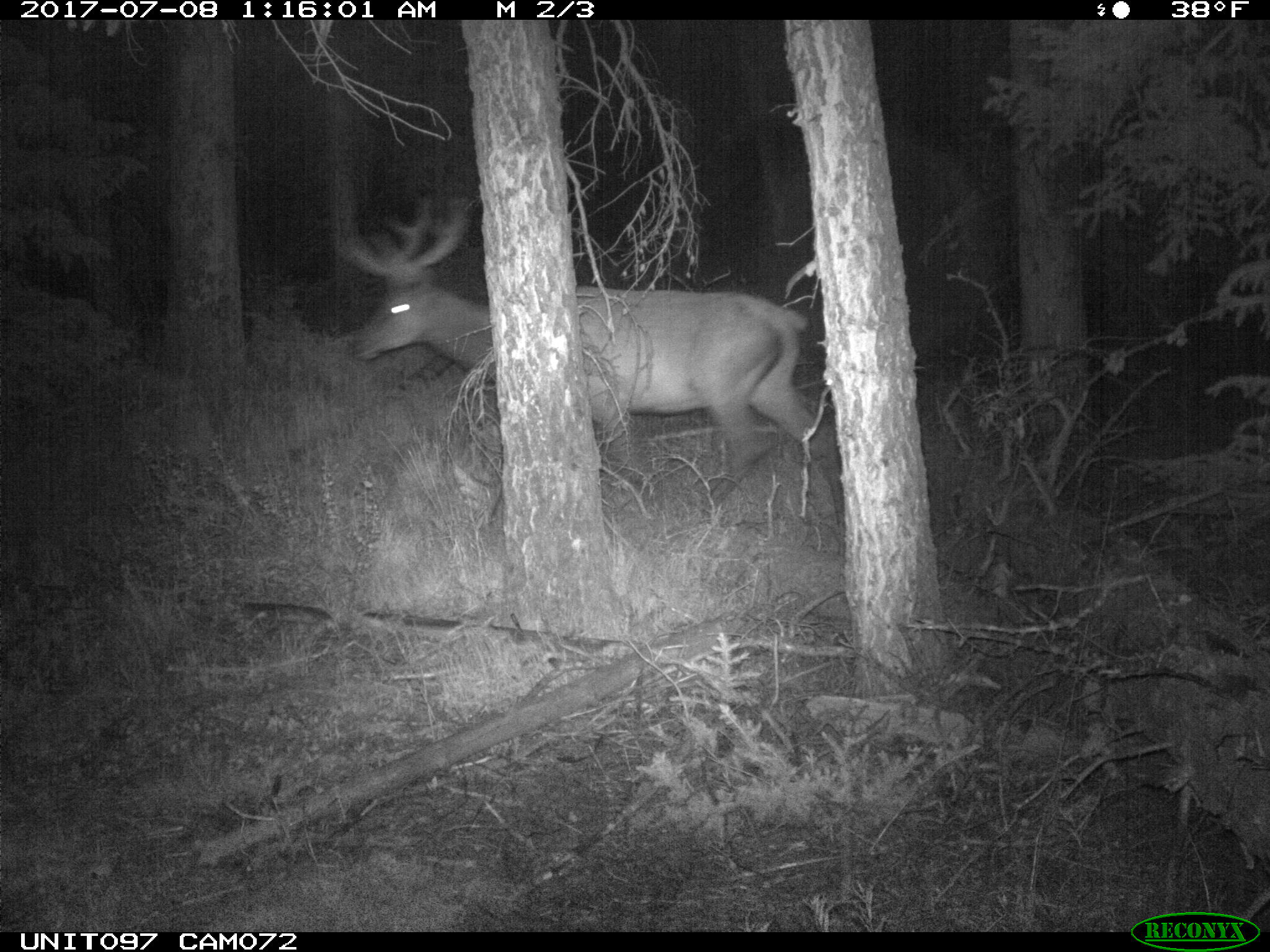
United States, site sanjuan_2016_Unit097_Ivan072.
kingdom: Animalia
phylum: Chordata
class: Mammalia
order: Artiodactyla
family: Cervidae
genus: Cervus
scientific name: Cervus elaphus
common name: red deer